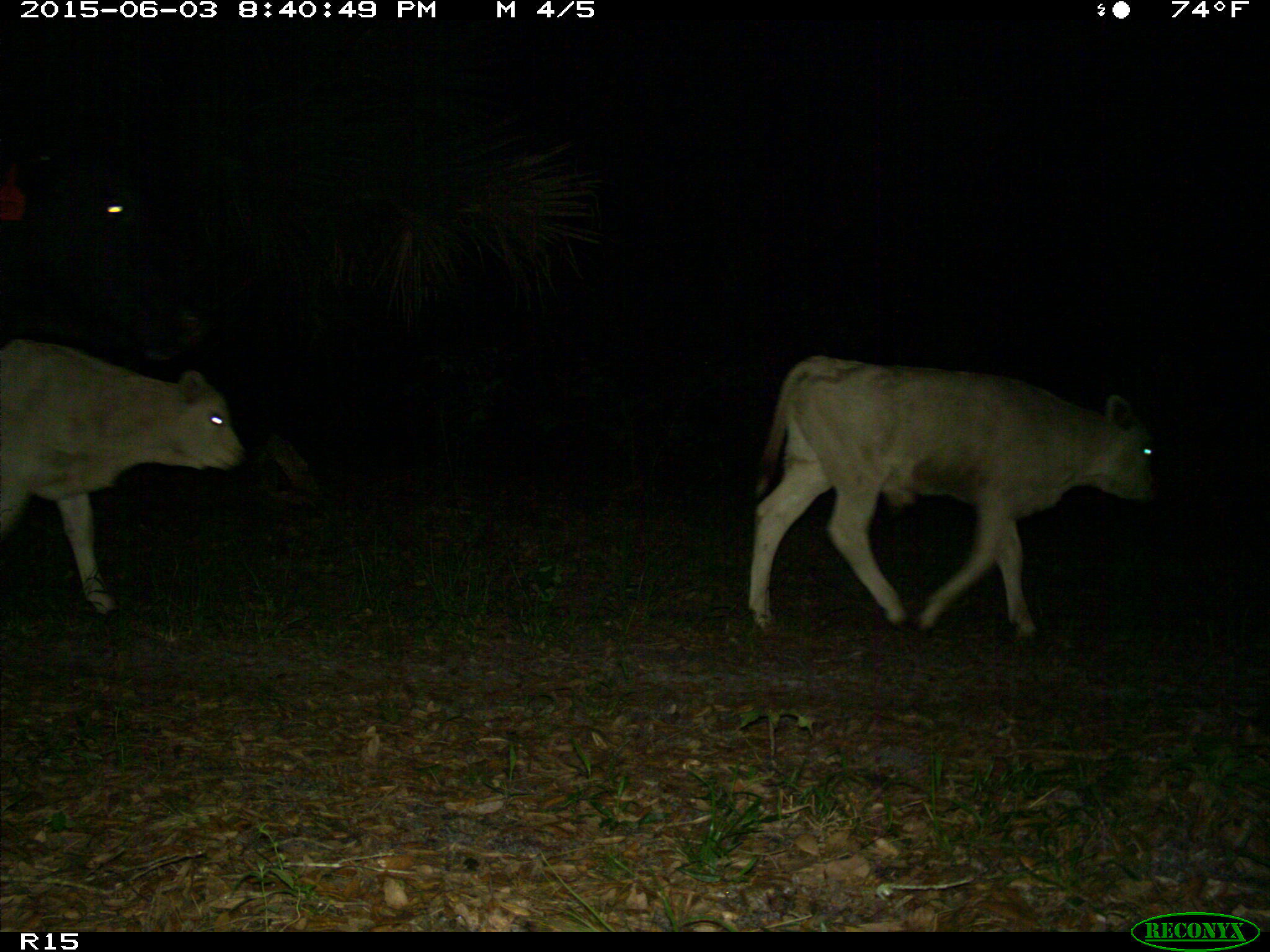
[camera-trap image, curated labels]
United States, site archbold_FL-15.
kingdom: Animalia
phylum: Chordata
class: Mammalia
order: Artiodactyla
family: Bovidae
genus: Bos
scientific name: Bos taurus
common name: domestic cow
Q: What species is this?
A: Bos taurus (domestic cow).